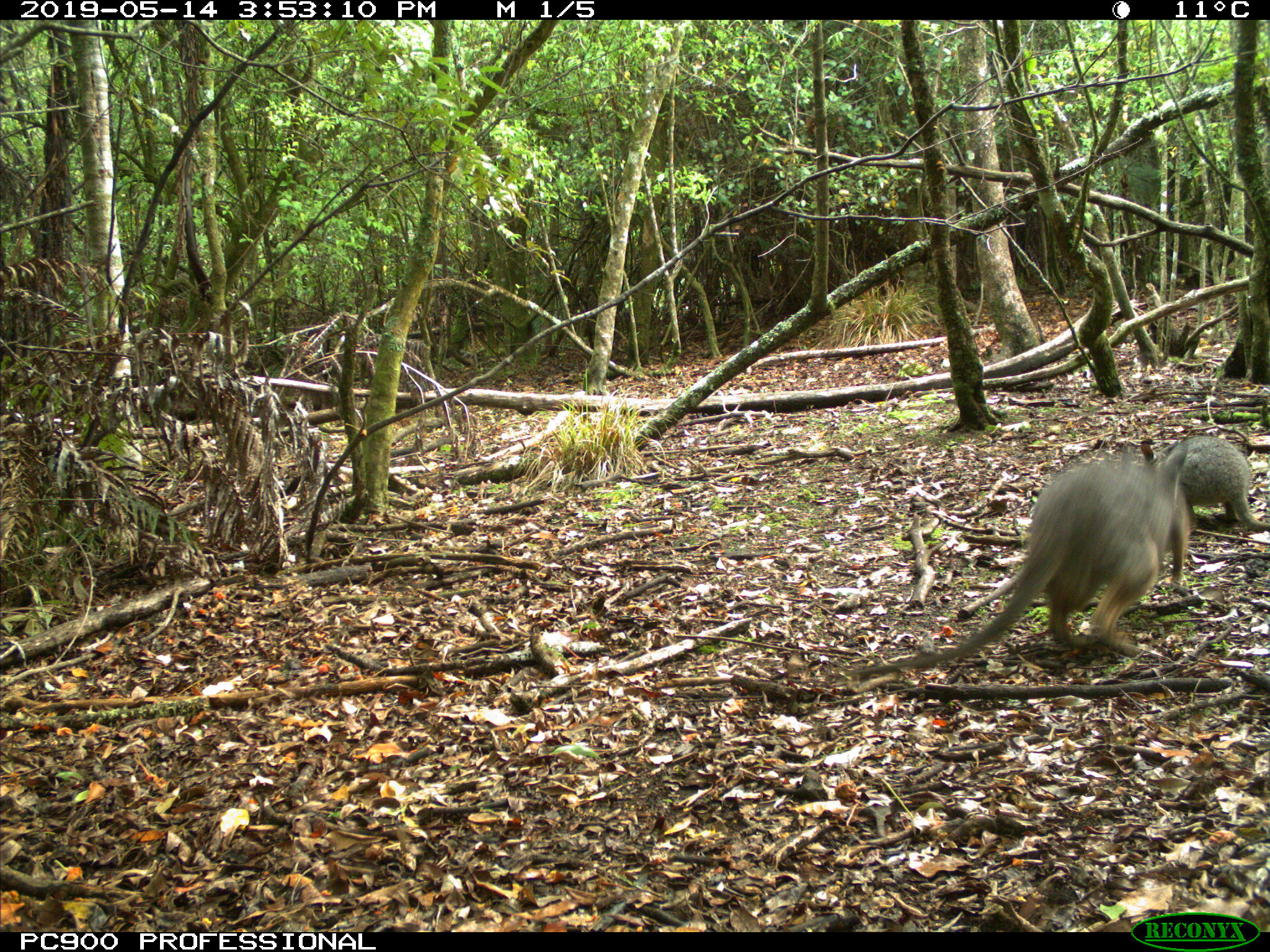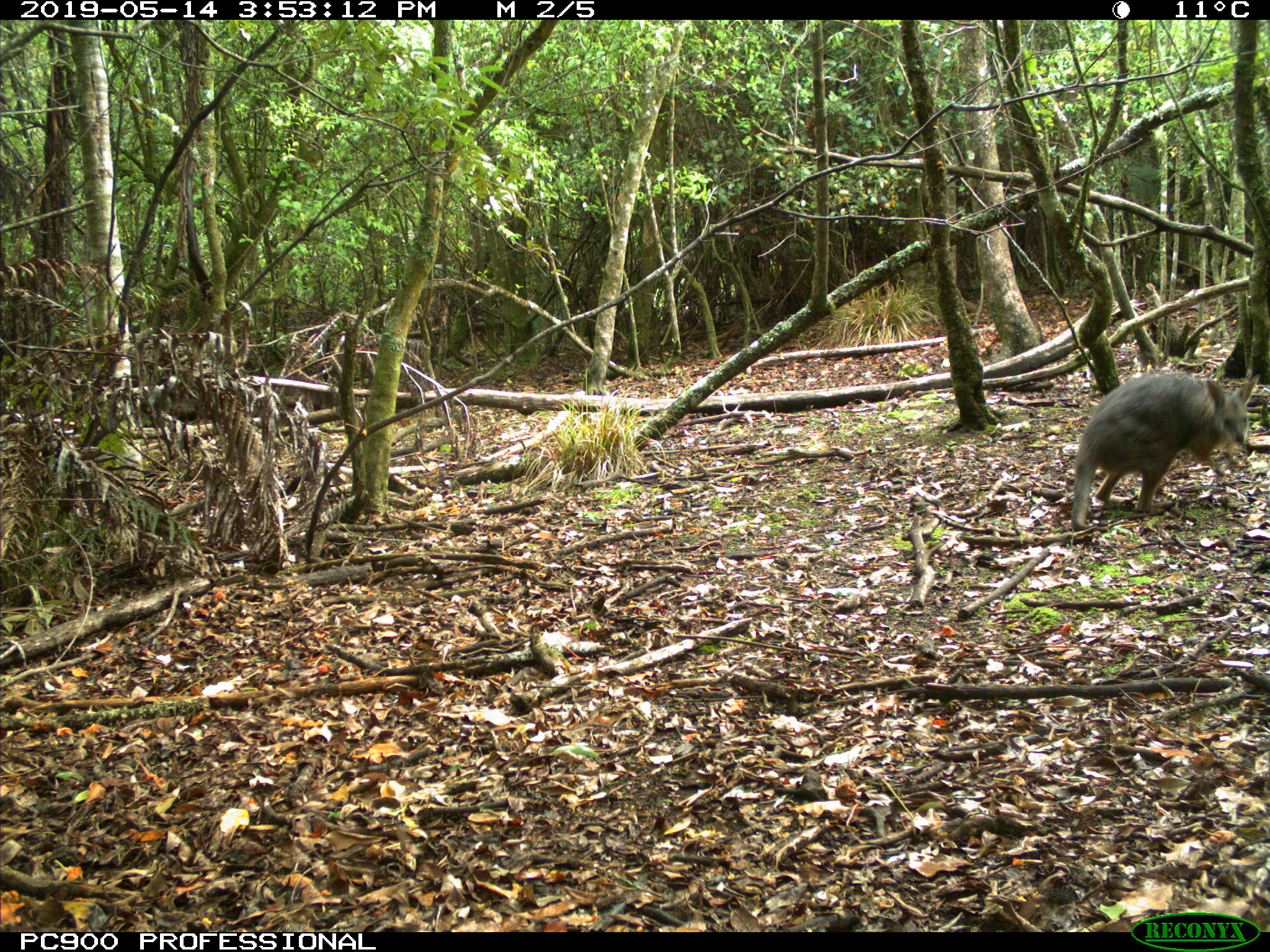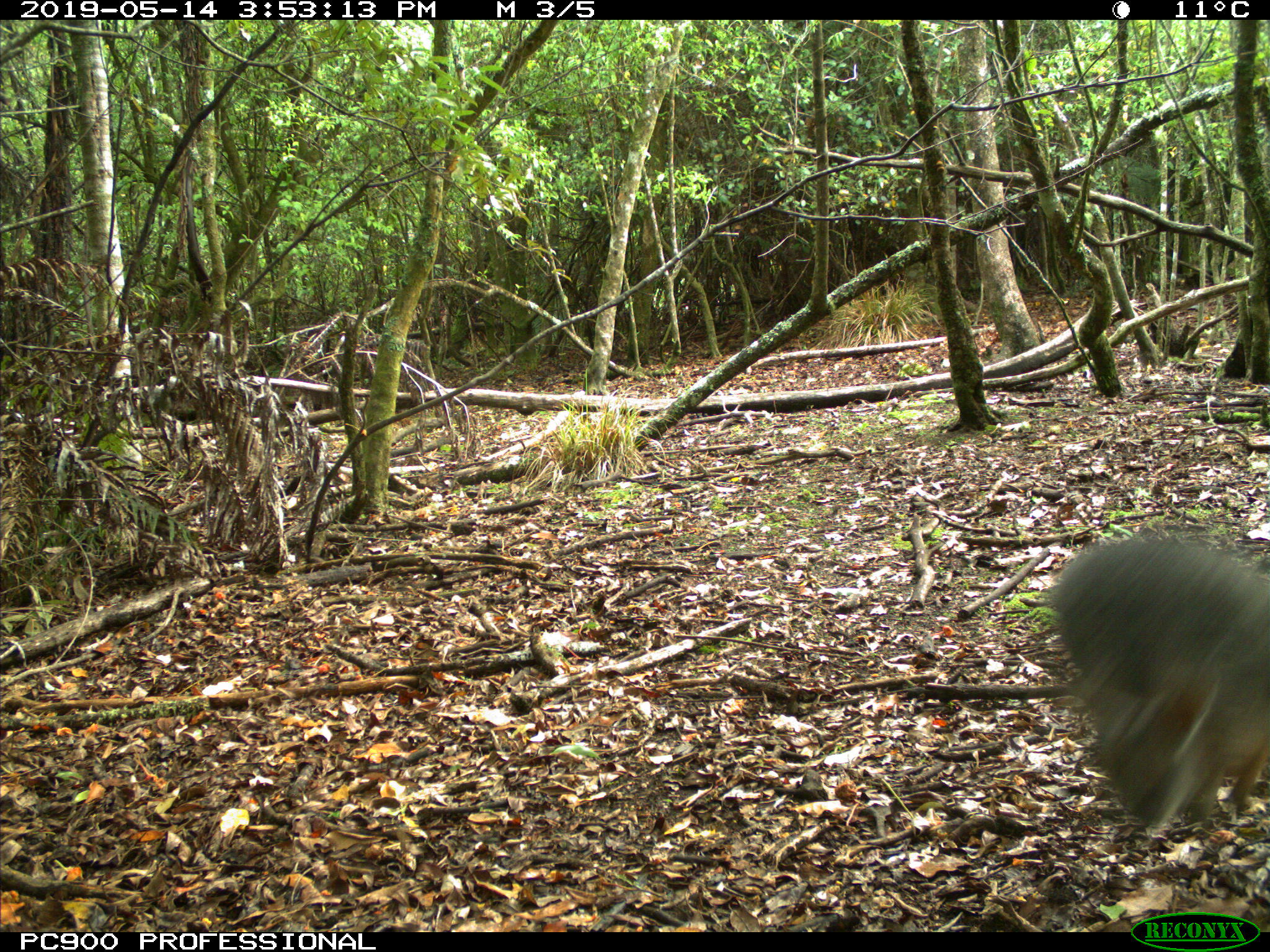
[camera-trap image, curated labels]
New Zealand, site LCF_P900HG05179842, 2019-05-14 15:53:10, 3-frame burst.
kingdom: Animalia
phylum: Chordata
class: Mammalia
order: Diprotodontia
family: Macropodidae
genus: Notamacropus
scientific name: Notamacropus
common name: wallaby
Wallaby (Notamacropus).